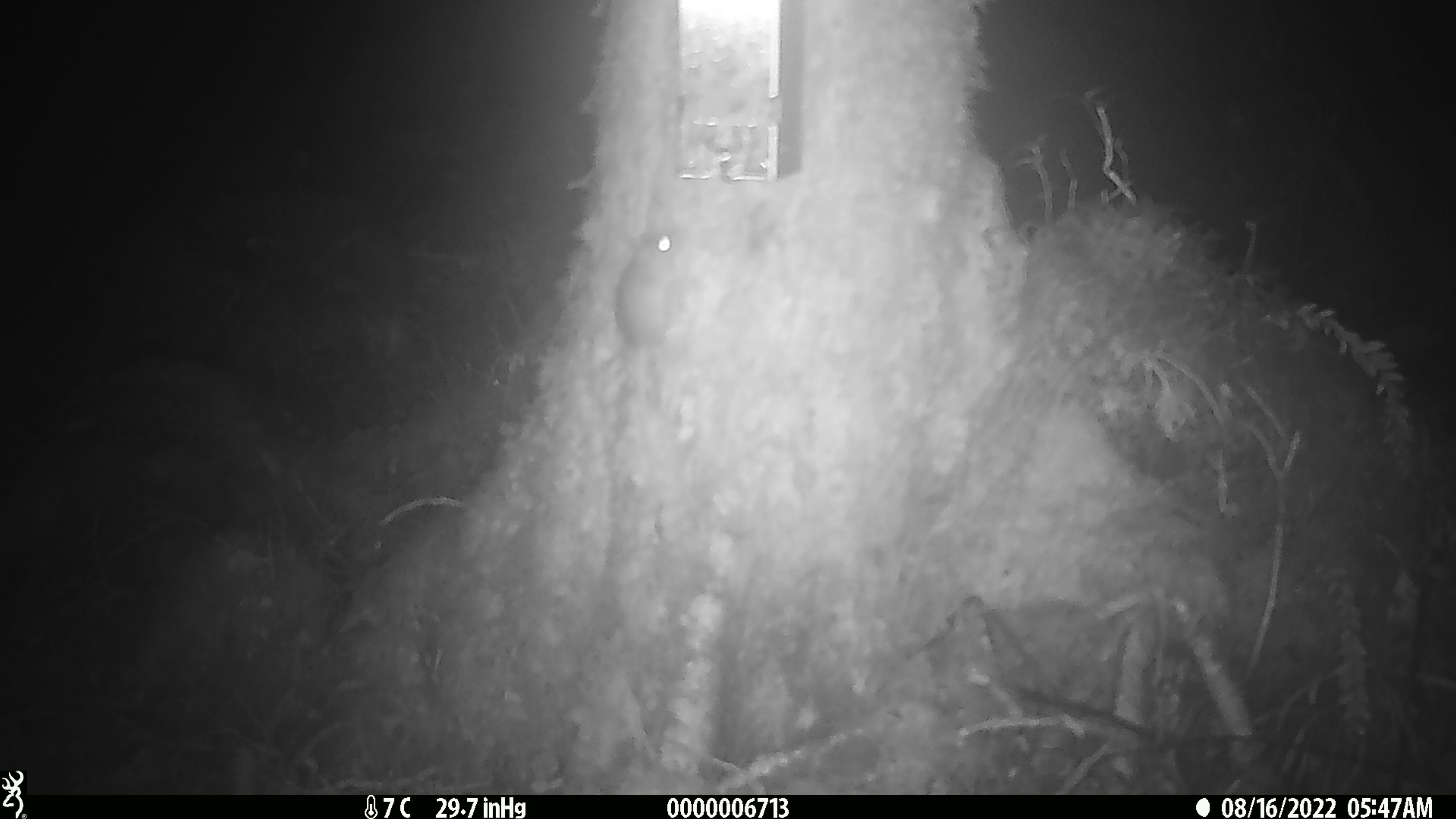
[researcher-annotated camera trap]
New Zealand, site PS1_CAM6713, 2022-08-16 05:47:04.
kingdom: Animalia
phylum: Chordata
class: Mammalia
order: Rodentia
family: Muridae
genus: Mus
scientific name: Mus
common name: mouse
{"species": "mouse (Mus)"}